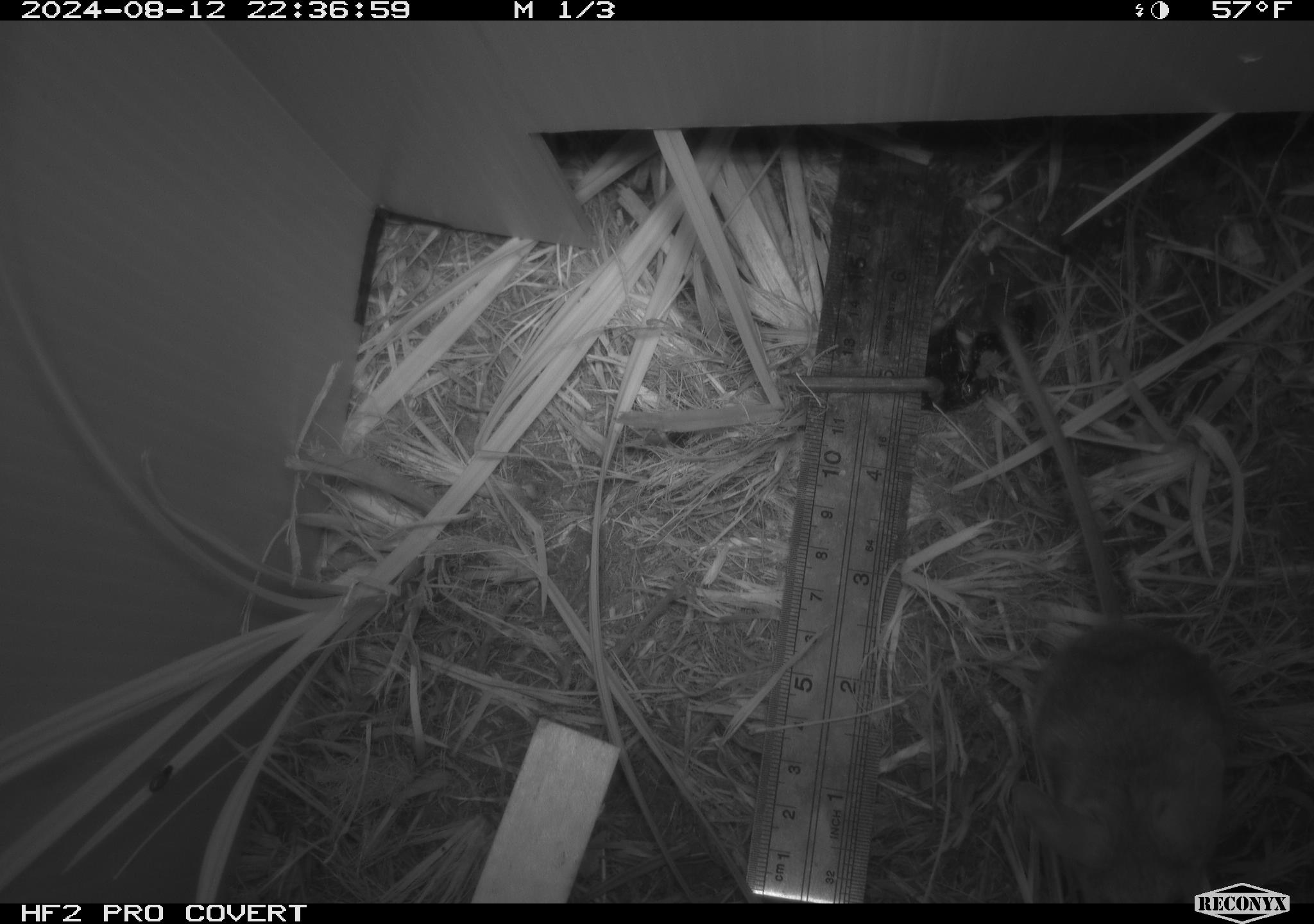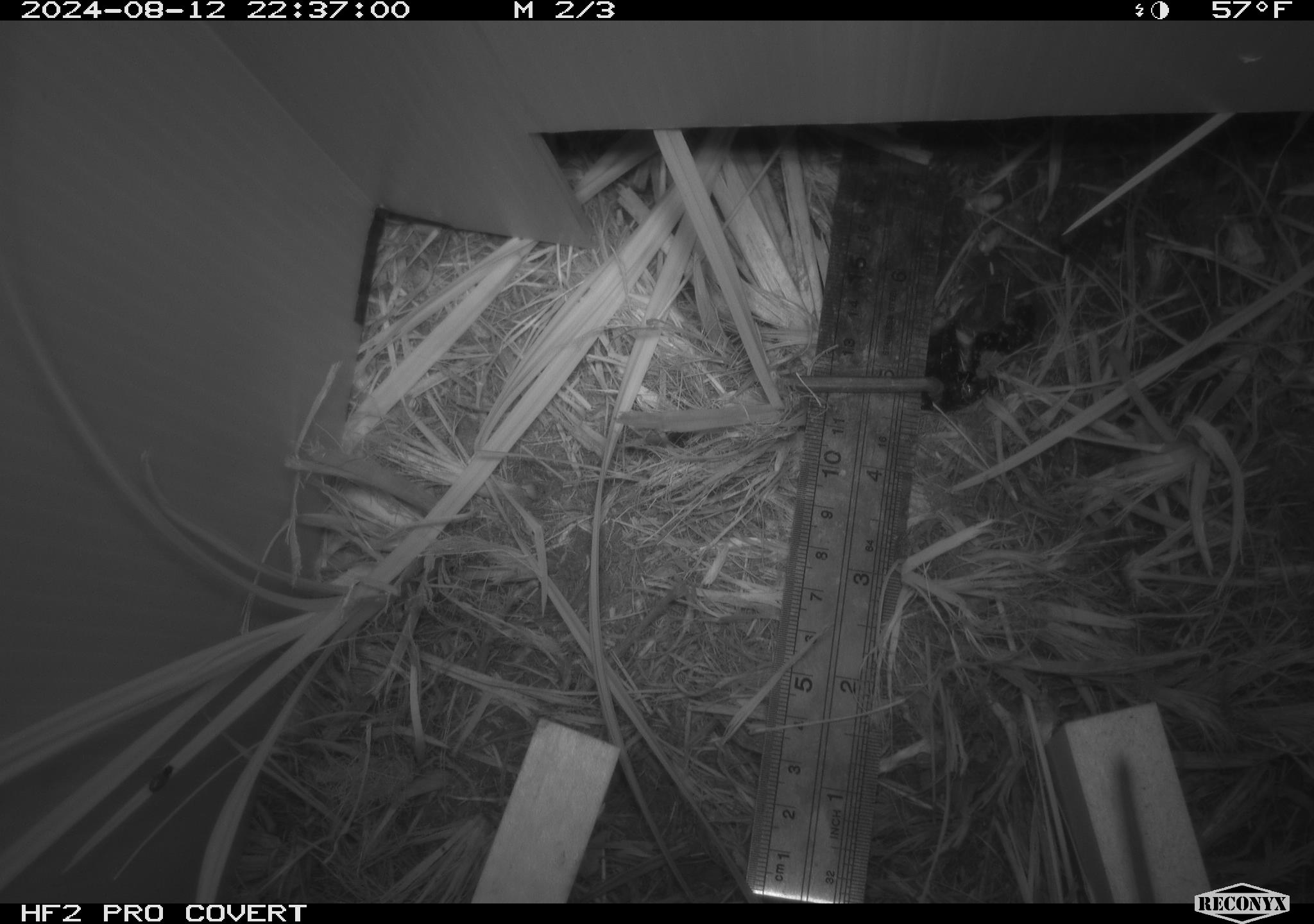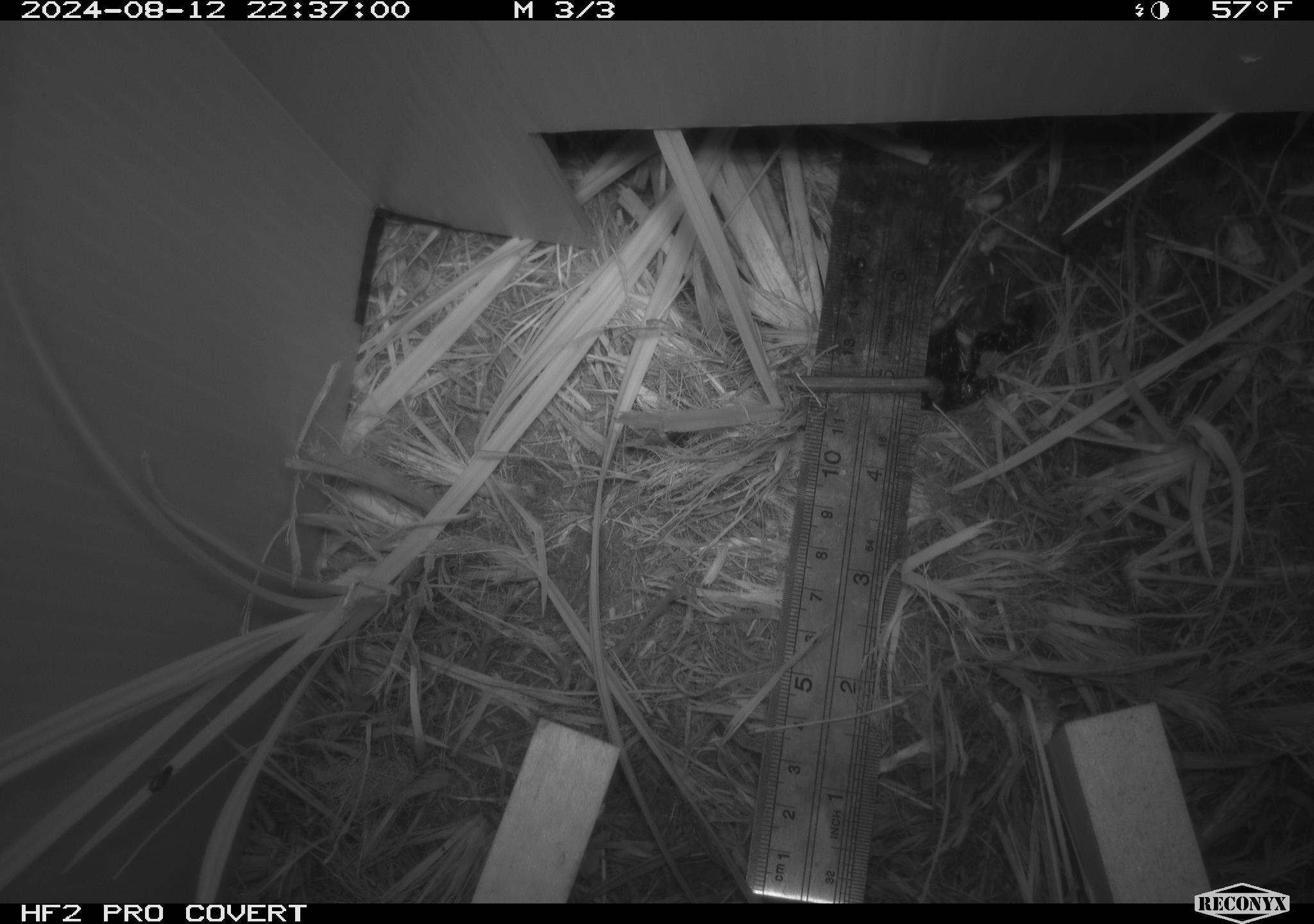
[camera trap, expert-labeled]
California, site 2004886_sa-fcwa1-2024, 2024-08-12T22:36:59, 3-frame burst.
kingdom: Animalia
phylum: Chordata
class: Mammalia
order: Rodentia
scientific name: Rodentia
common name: mouse species